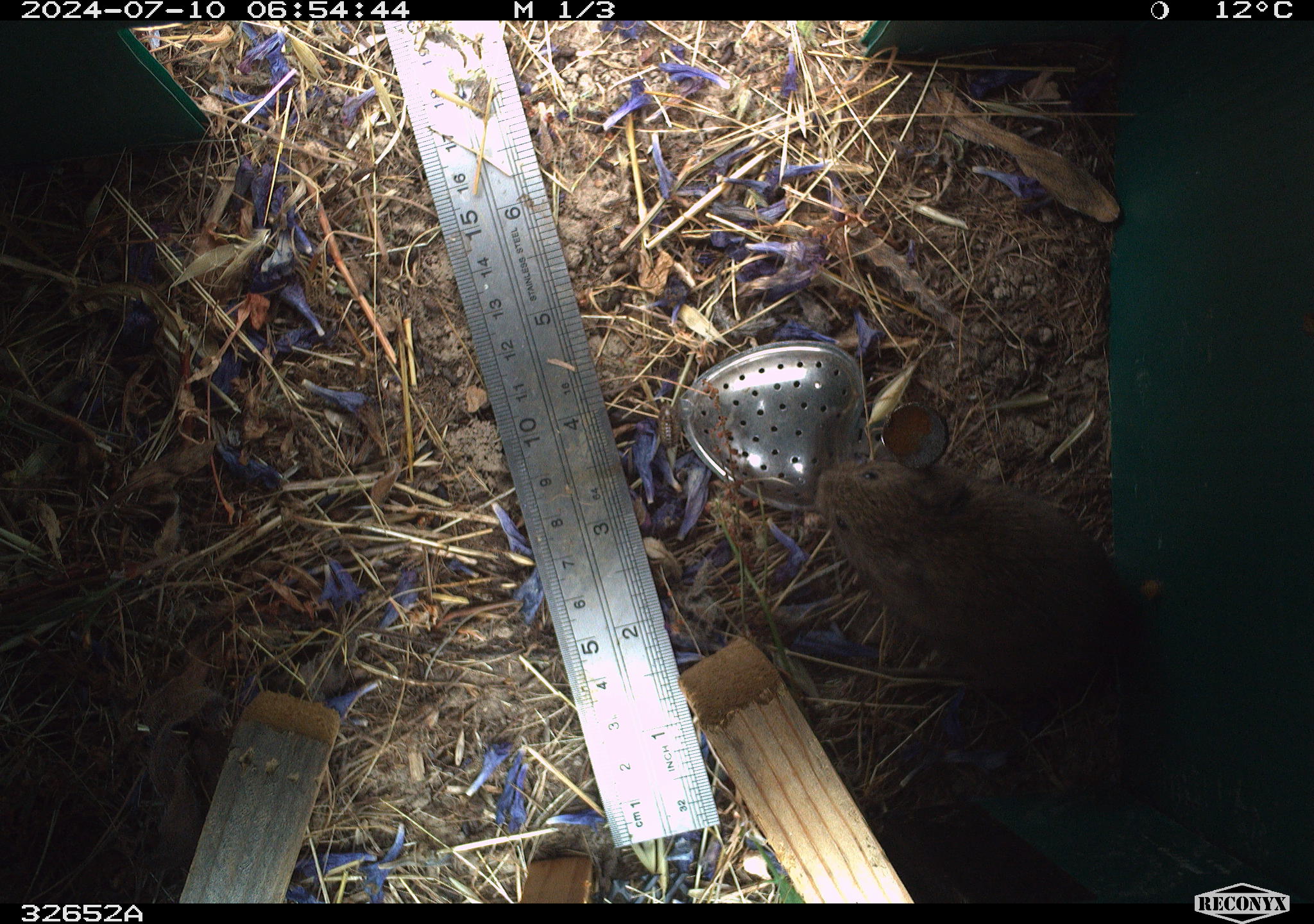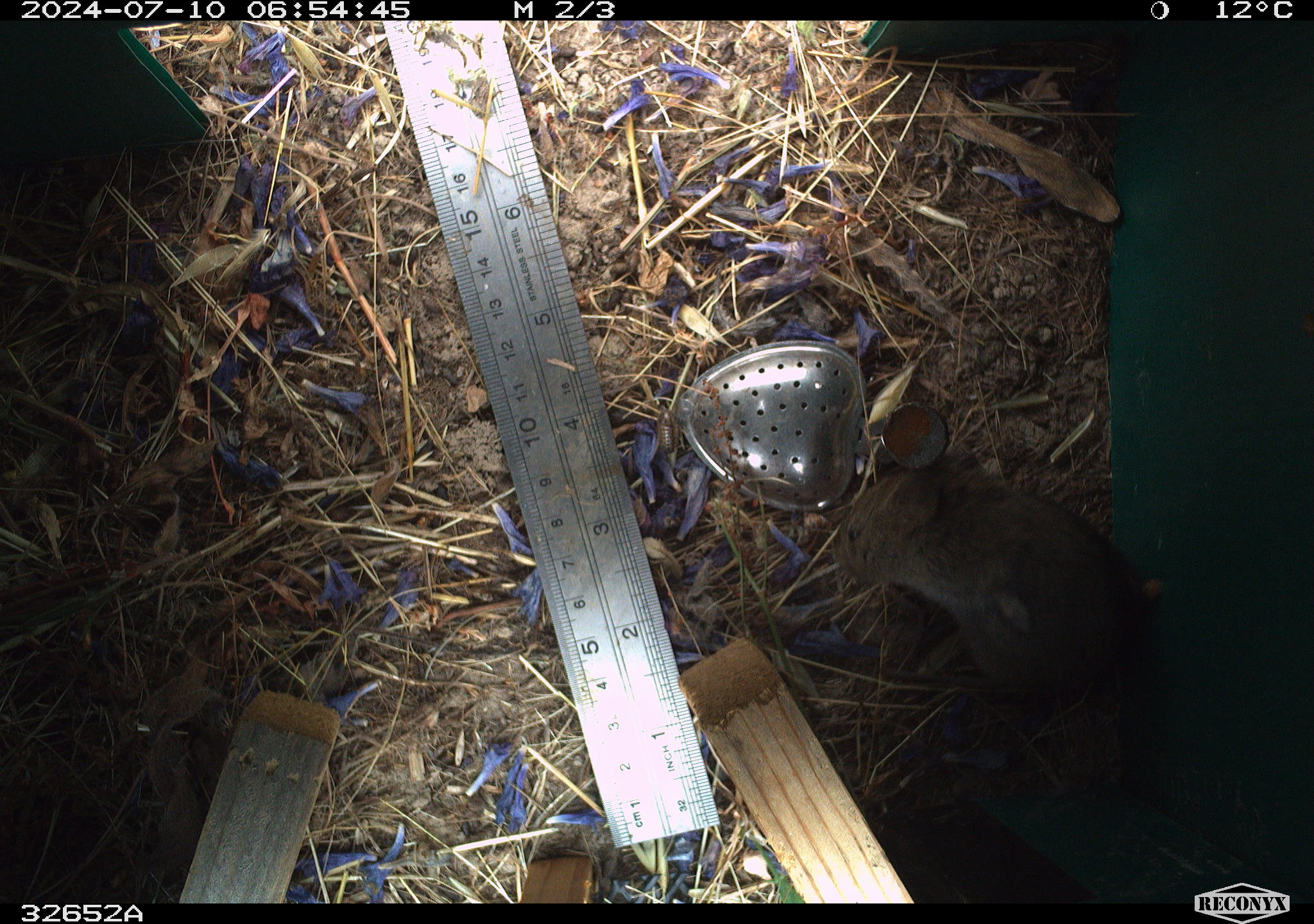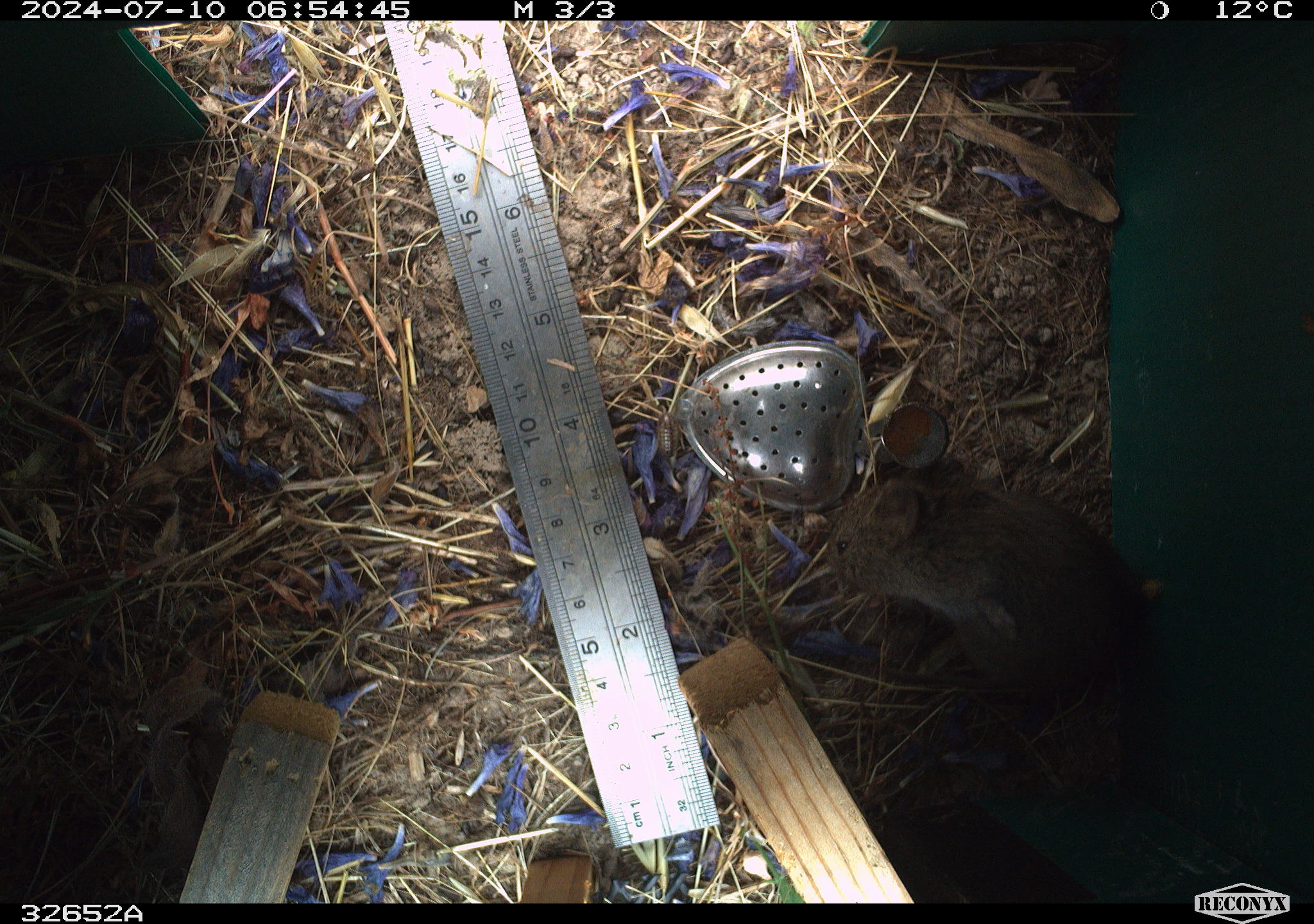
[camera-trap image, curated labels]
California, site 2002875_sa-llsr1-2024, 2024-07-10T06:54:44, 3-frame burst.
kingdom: Animalia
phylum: Chordata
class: Mammalia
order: Rodentia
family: Cricetidae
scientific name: Arvicolinae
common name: voles, lemmings, and muskrats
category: arvicolinae subfamily